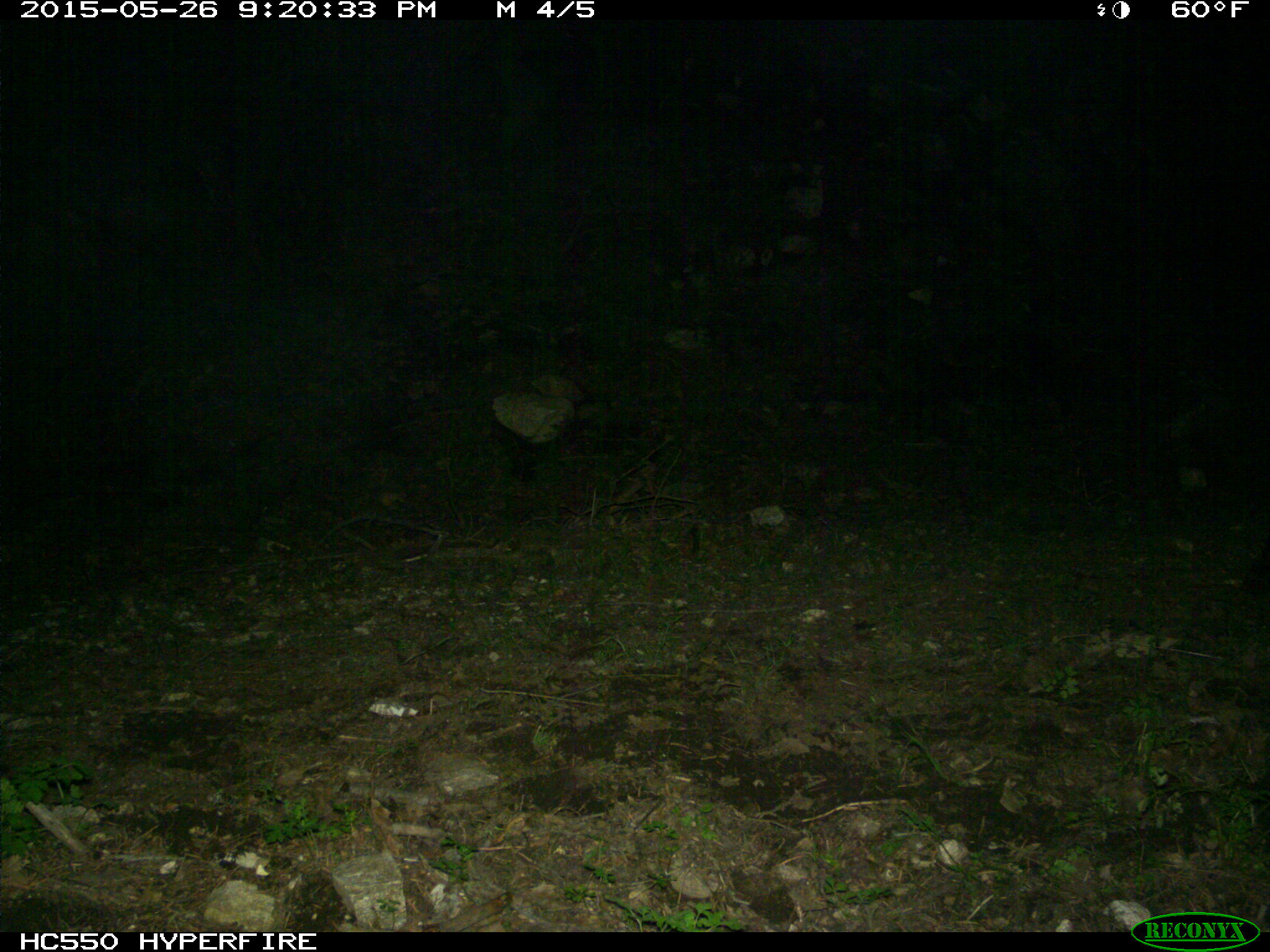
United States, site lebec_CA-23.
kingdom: Animalia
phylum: Chordata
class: Mammalia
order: Artiodactyla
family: Bovidae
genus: Bos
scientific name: Bos taurus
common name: domestic cow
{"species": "Bos taurus (domestic cow)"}